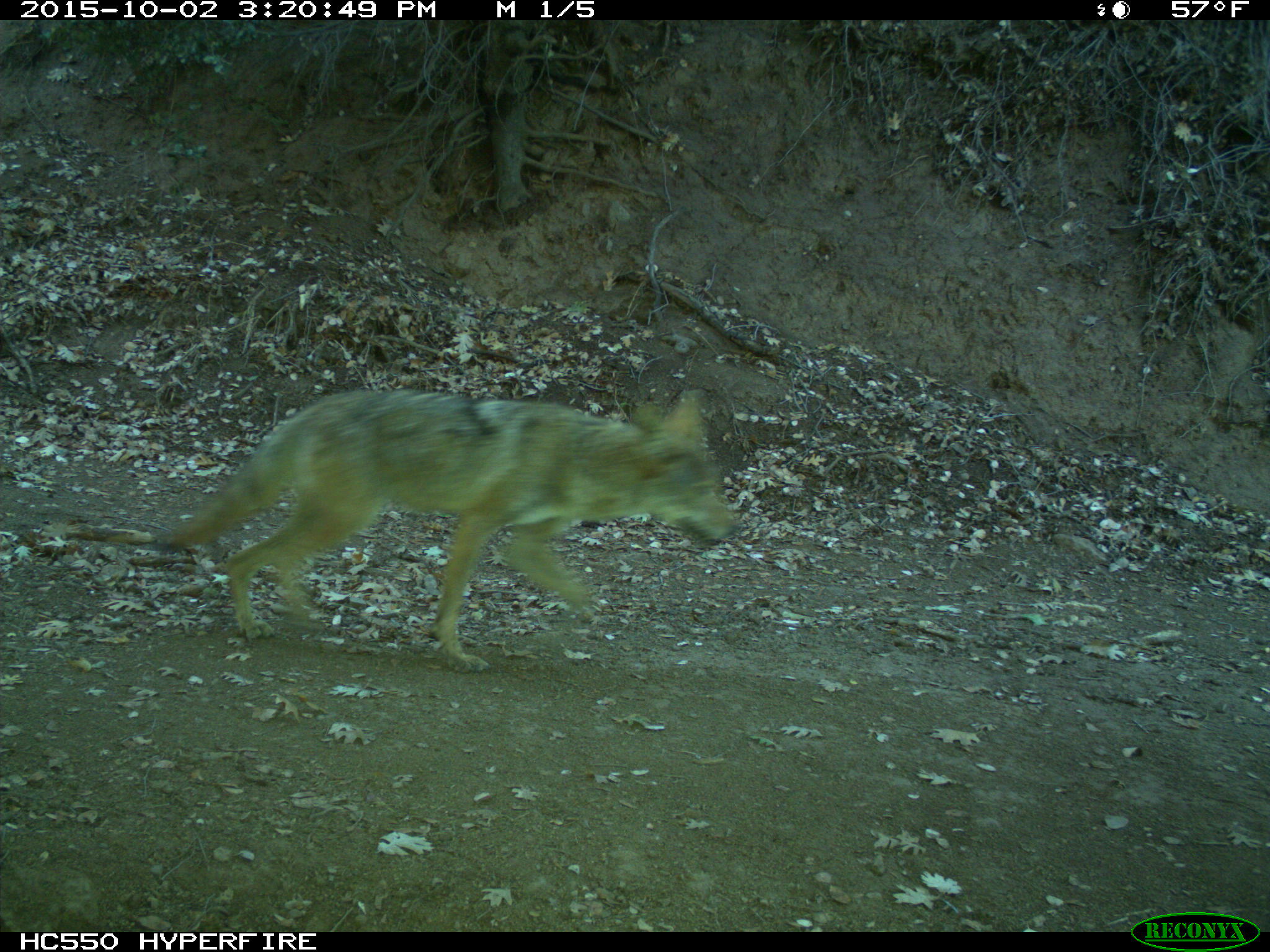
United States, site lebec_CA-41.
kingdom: Animalia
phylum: Chordata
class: Mammalia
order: Carnivora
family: Canidae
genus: Canis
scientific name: Canis latrans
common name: coyote